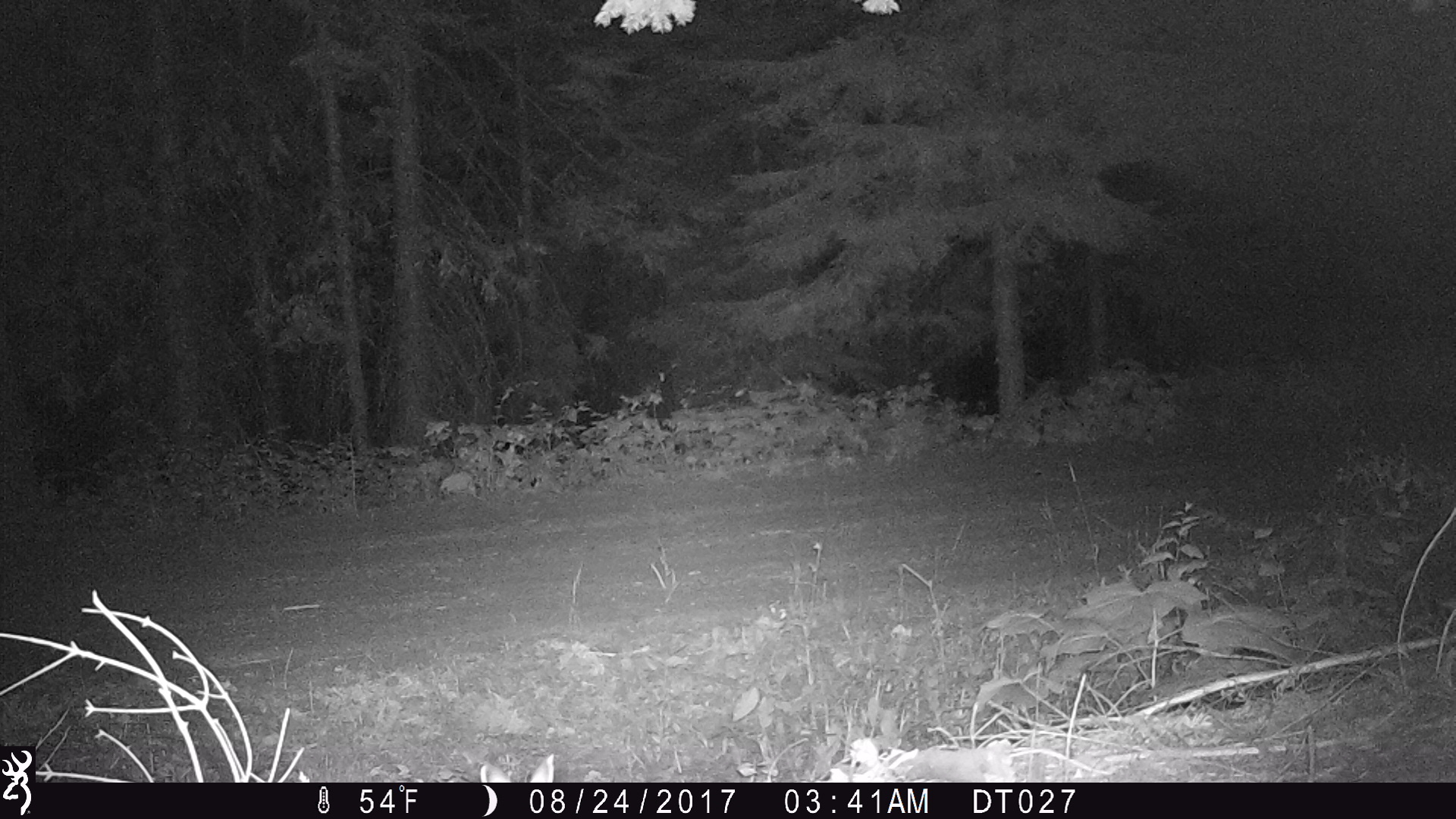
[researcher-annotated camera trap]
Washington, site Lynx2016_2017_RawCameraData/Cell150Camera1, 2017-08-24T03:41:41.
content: unidentified animal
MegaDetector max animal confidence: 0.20